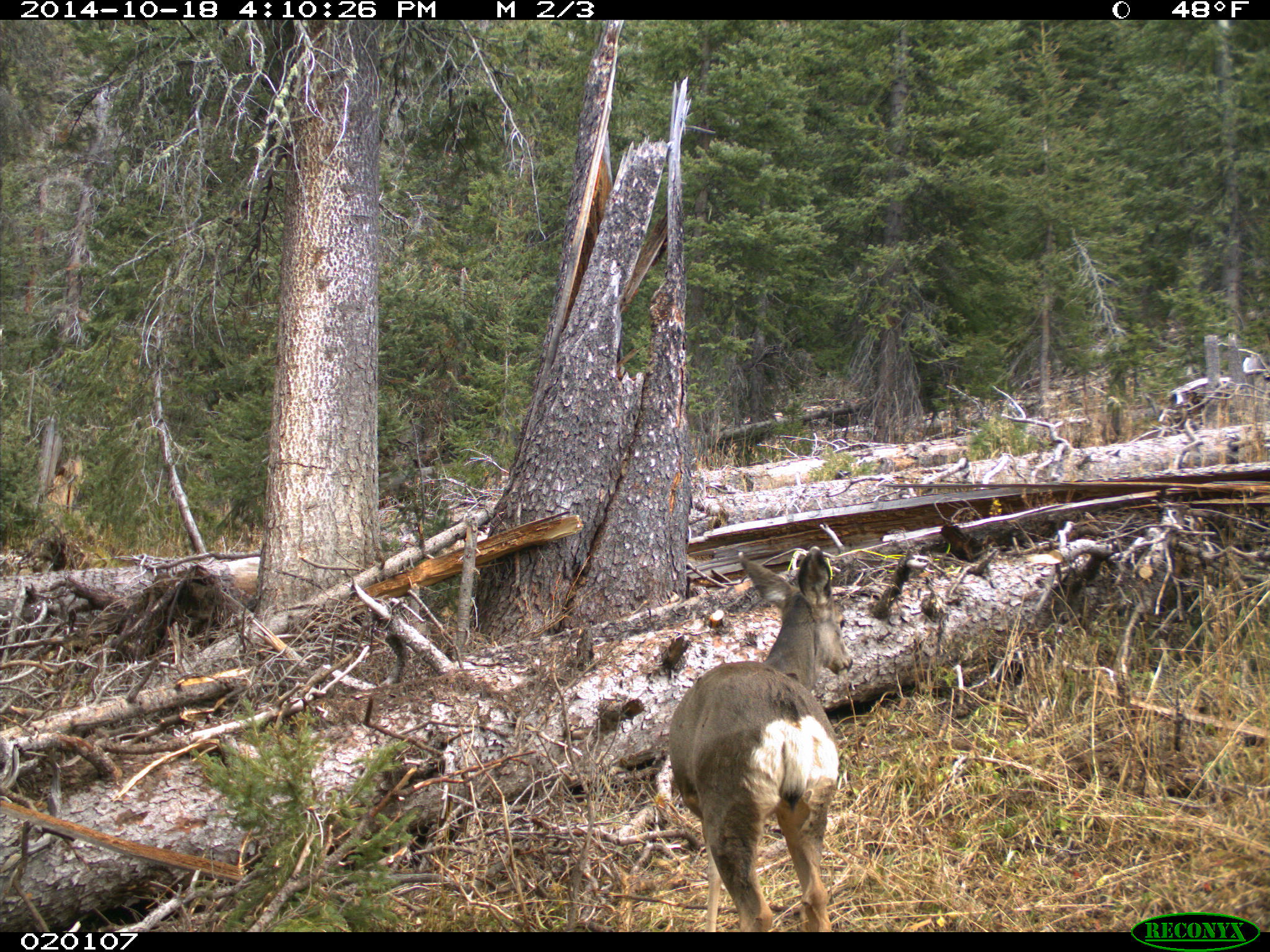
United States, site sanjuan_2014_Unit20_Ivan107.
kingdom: Animalia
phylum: Chordata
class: Mammalia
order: Artiodactyla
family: Cervidae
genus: Odocoileus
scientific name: Odocoileus hemionus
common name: mule deer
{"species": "Odocoileus hemionus (mule deer)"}